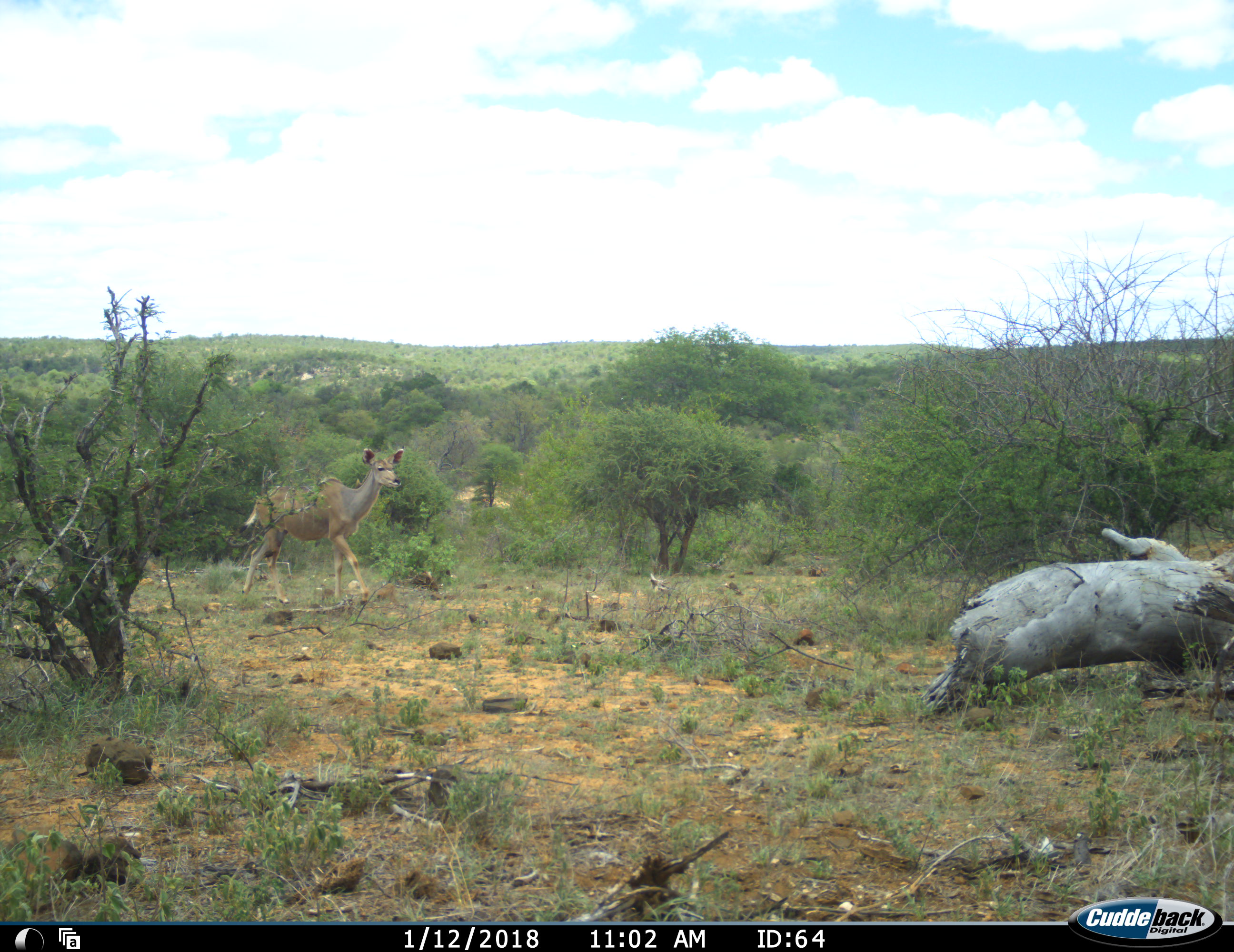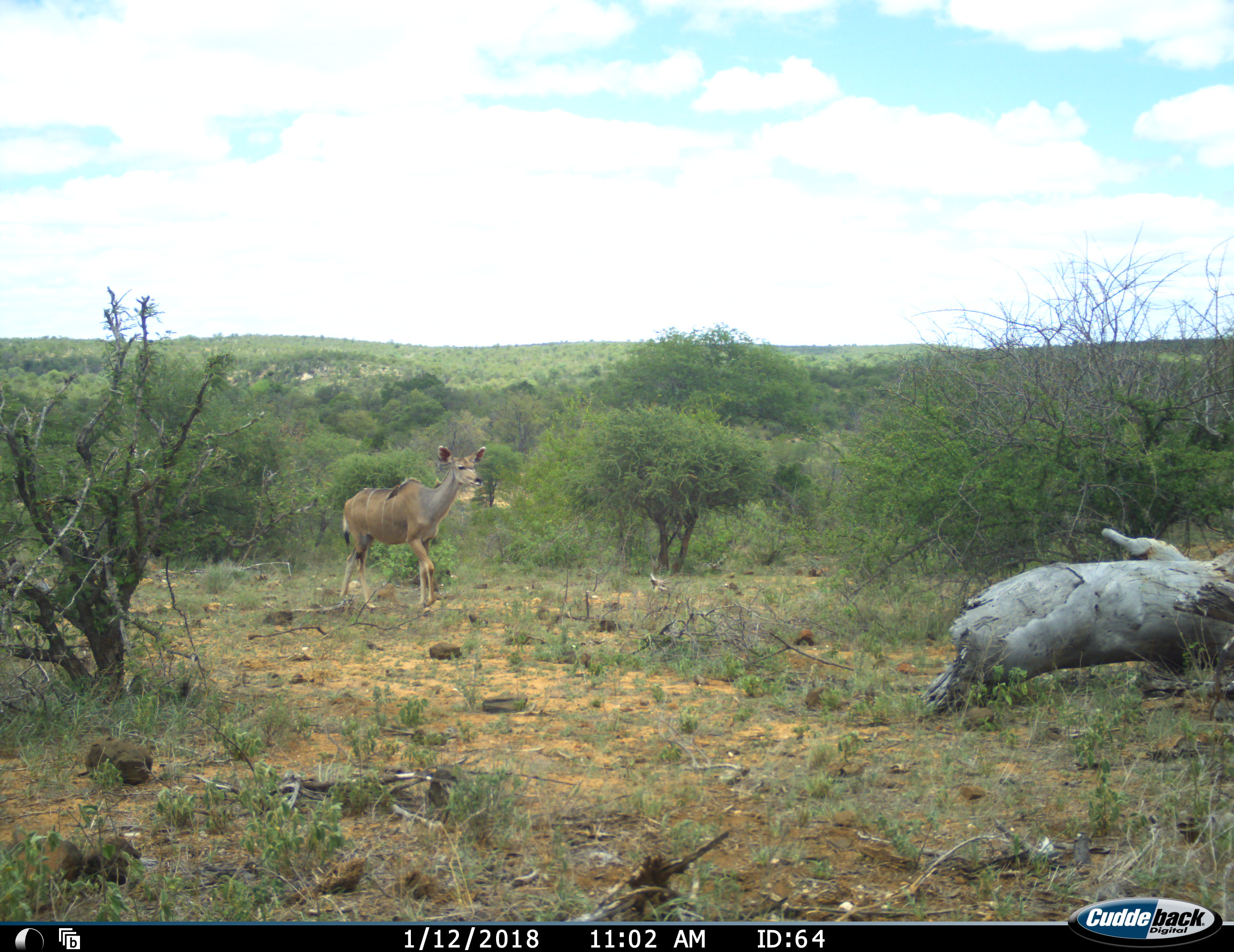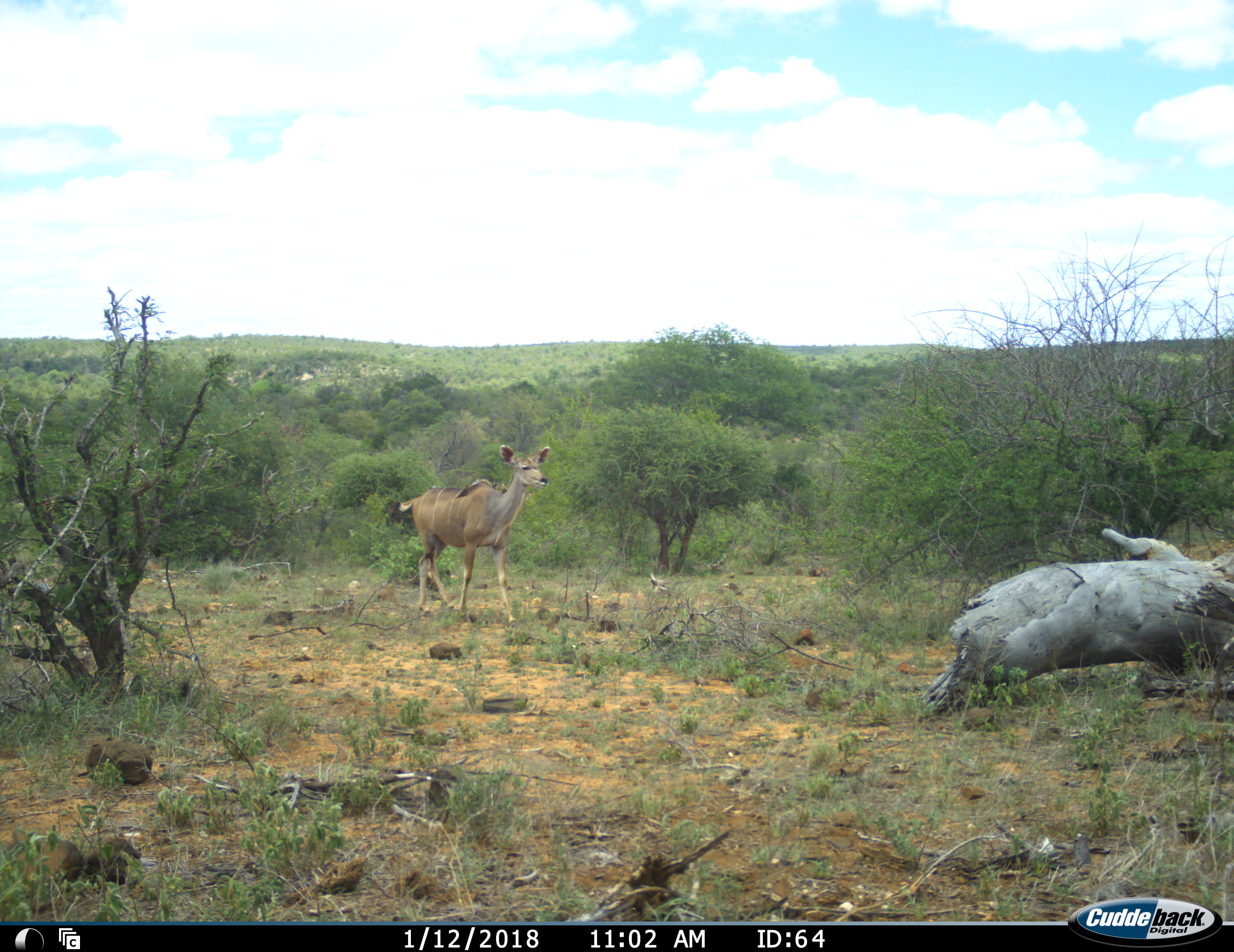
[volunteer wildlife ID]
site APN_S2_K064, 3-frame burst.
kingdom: Animalia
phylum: Chordata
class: Mammalia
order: Artiodactyla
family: Bovidae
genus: Tragelaphus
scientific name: Tragelaphus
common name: kudu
Kudu (Tragelaphus), count 1. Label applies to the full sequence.